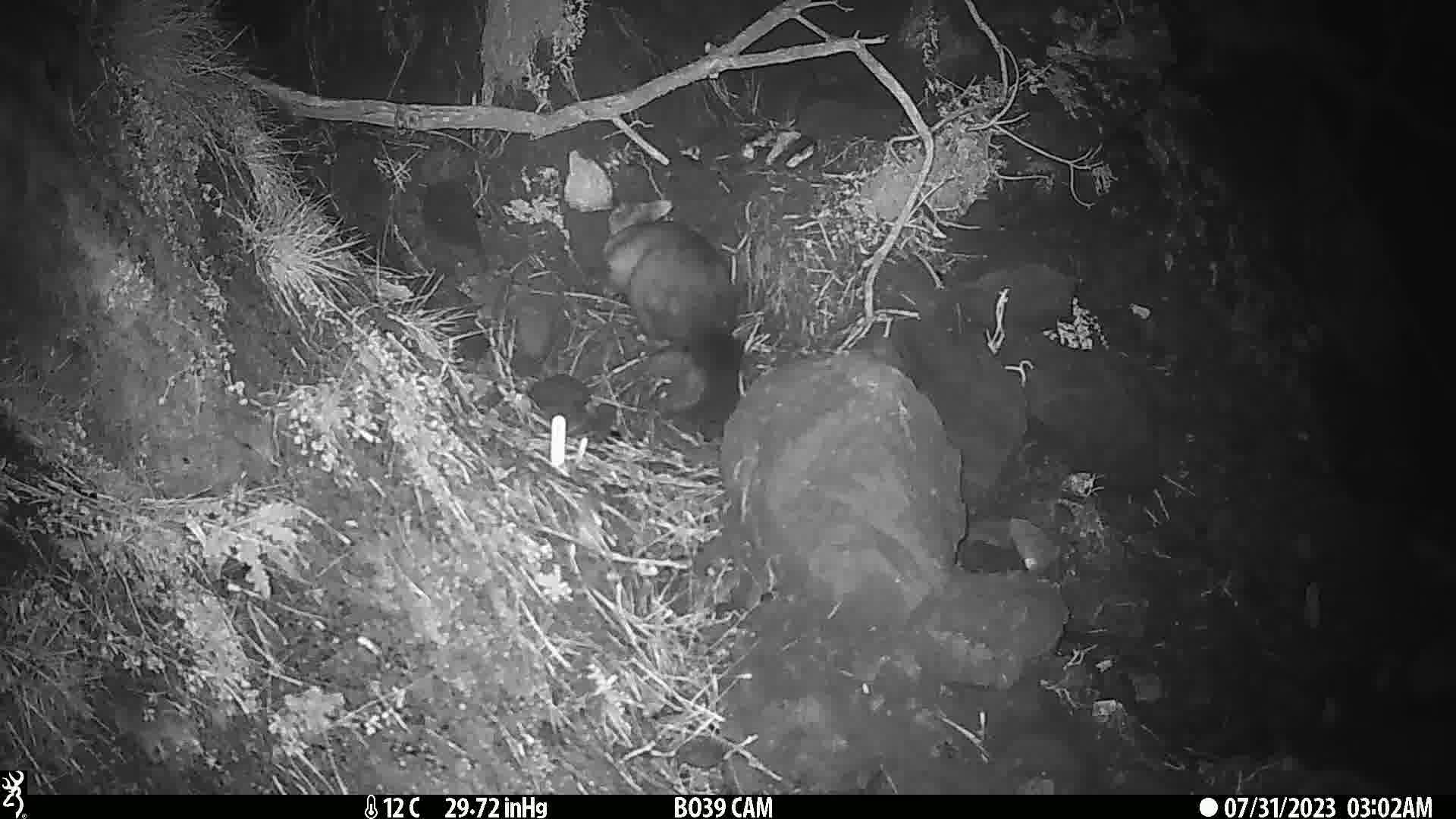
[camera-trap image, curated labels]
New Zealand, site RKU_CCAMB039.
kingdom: Animalia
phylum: Chordata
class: Mammalia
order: Diprotodontia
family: Phalangeridae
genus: Trichosurus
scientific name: Trichosurus vulpecula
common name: common brushtail possum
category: possum